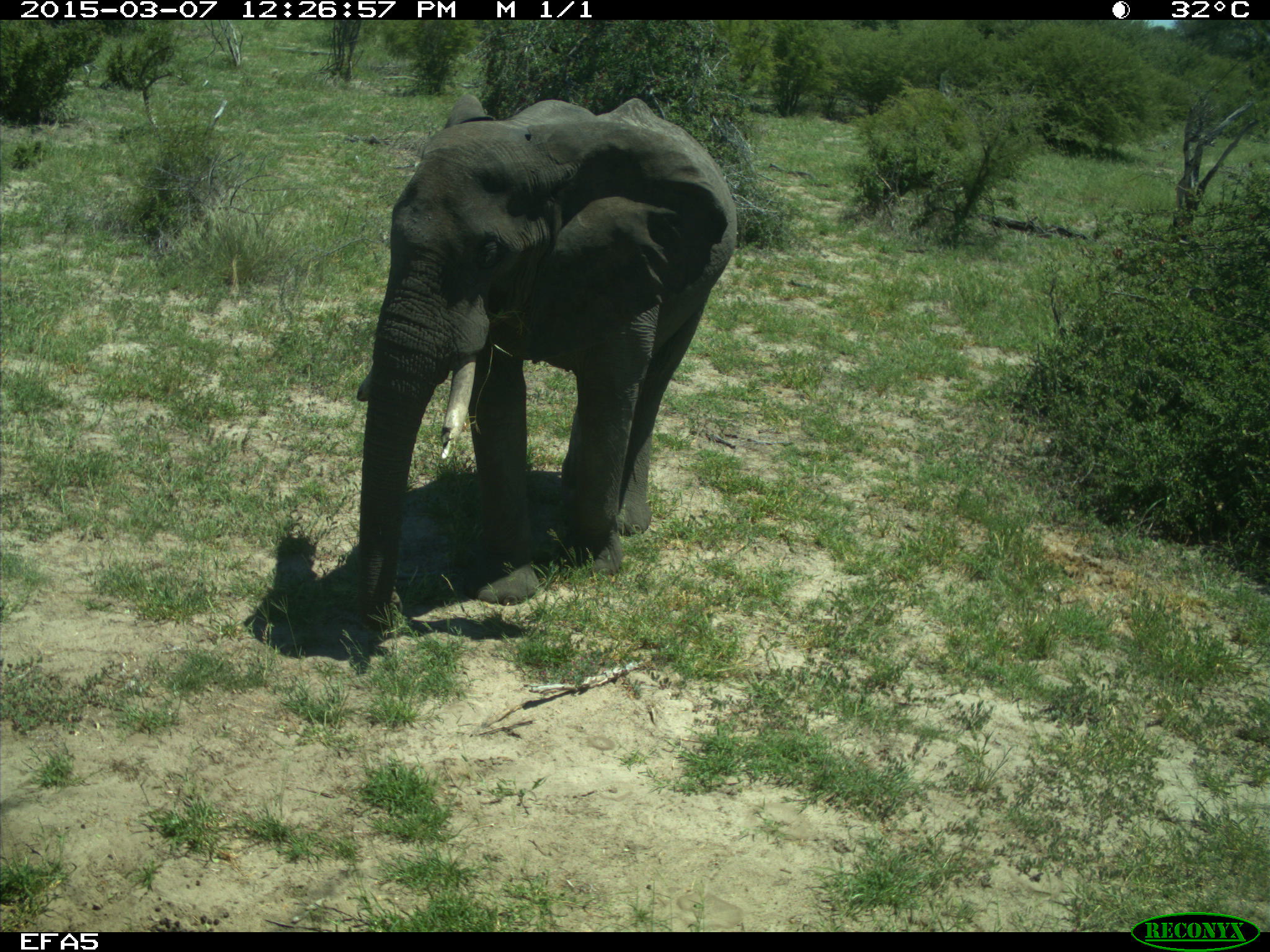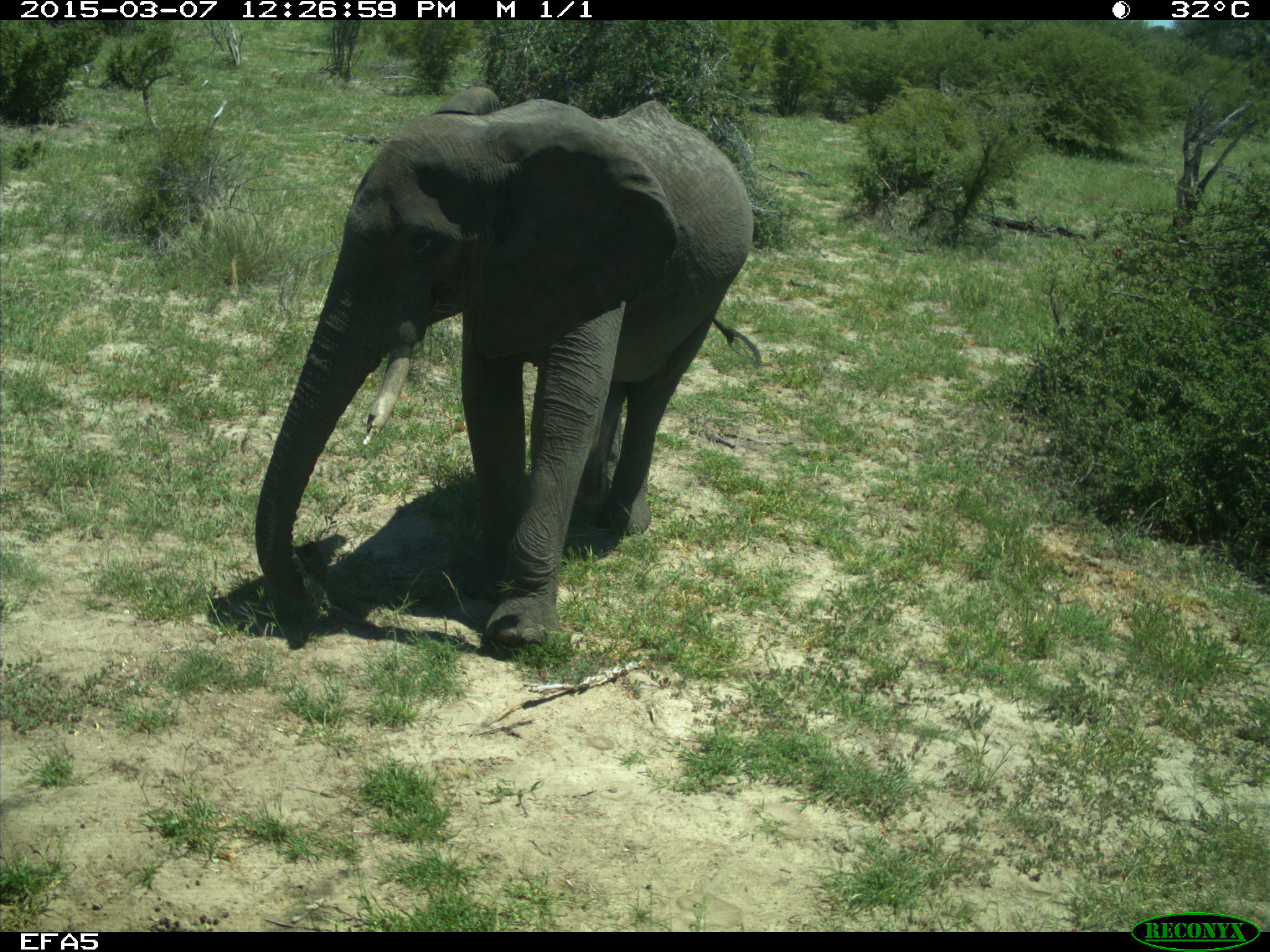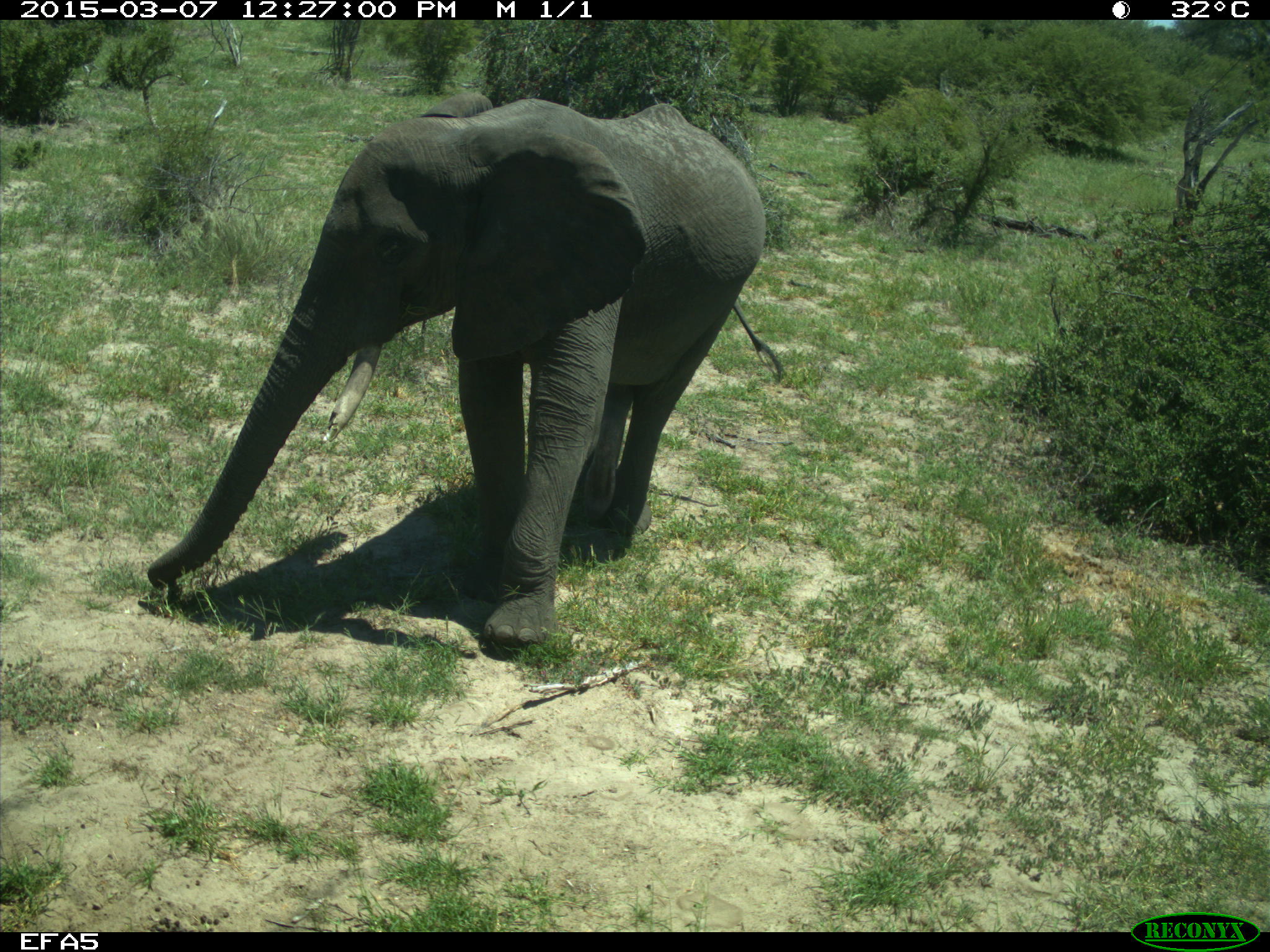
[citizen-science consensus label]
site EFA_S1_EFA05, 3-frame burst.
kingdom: Animalia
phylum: Chordata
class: Mammalia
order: Proboscidea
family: Elephantidae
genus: Loxodonta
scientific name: Loxodonta africana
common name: african bush elephant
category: elephant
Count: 1.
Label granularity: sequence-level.